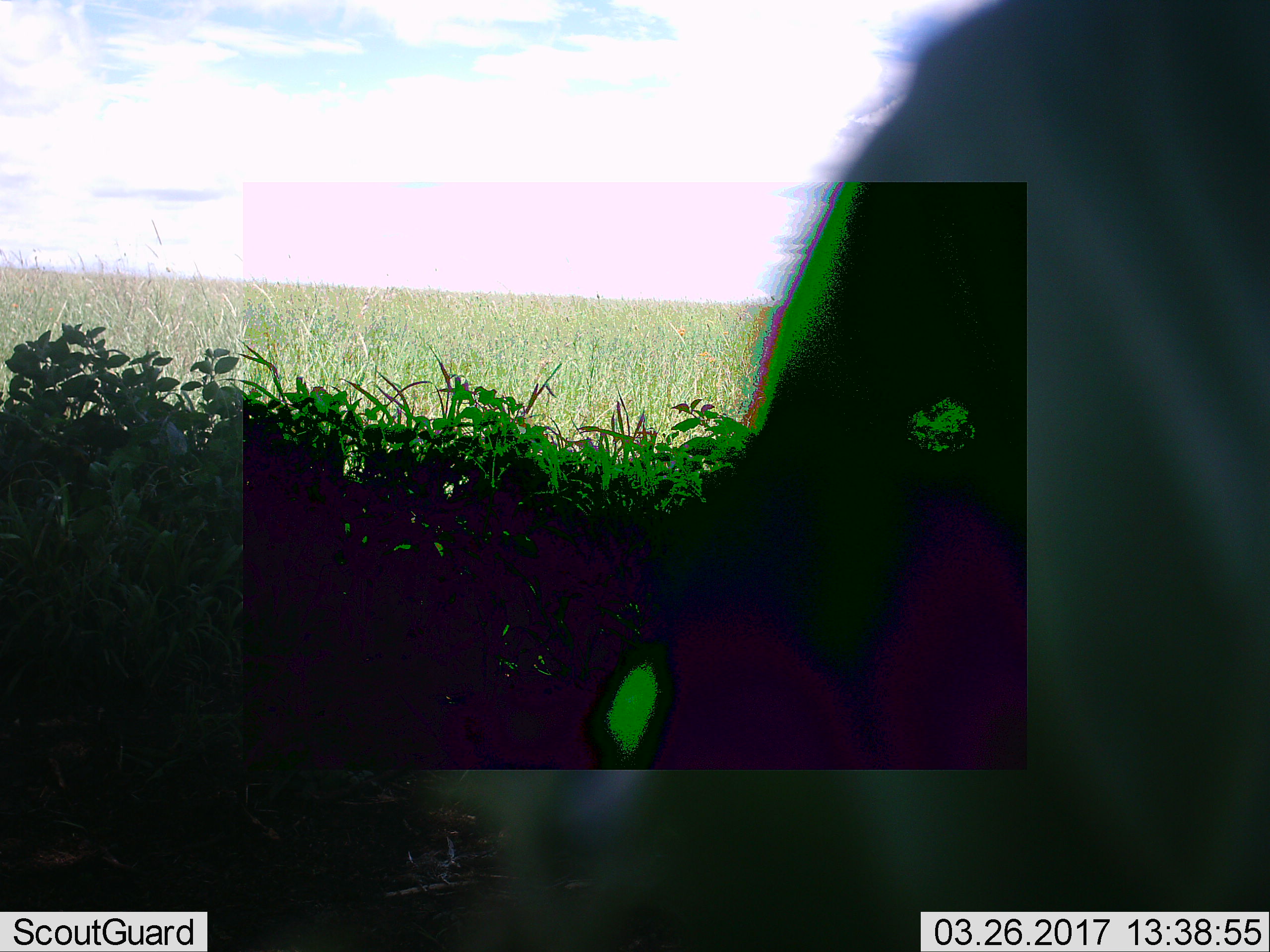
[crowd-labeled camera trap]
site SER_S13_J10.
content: unidentified animal